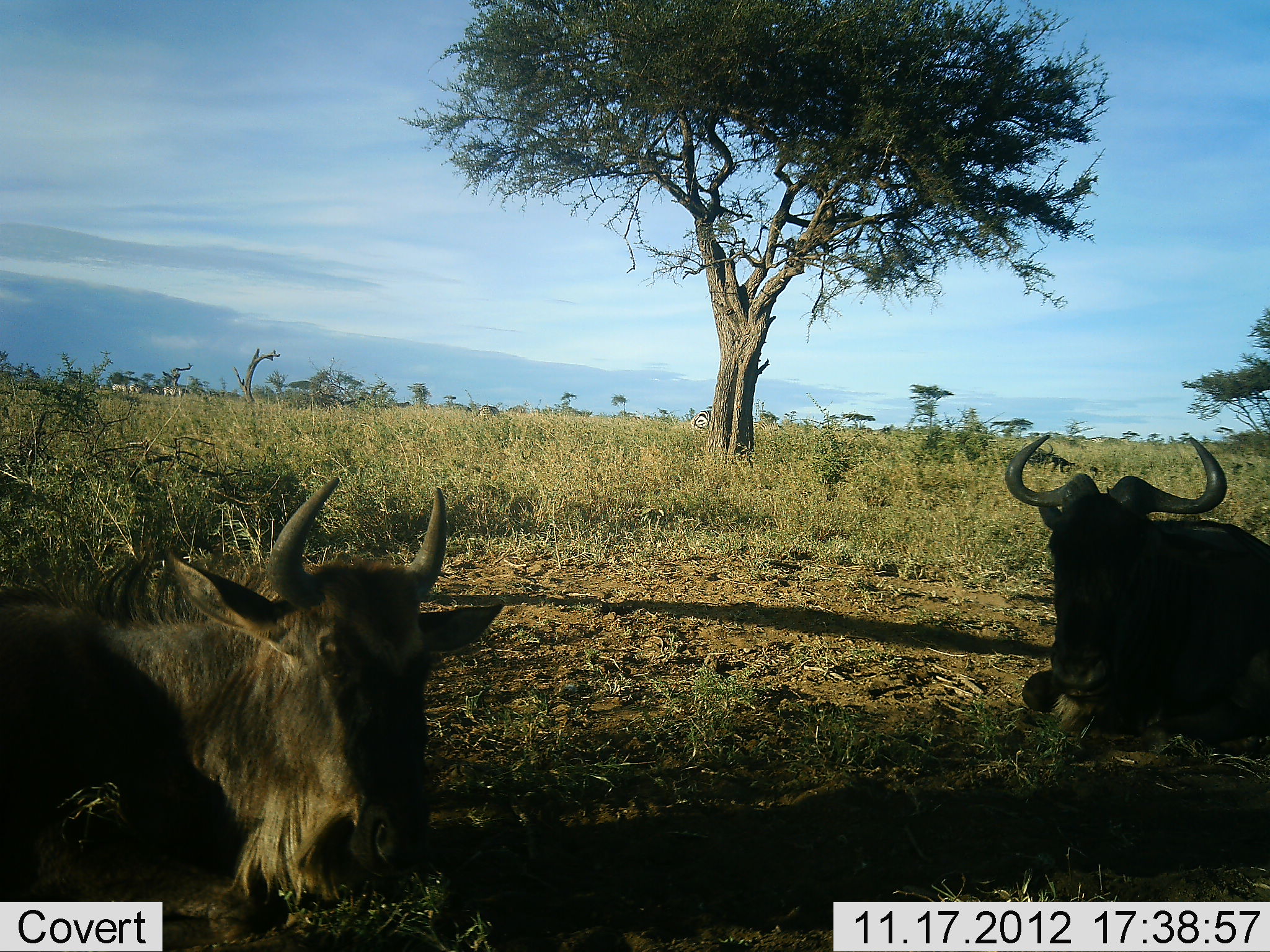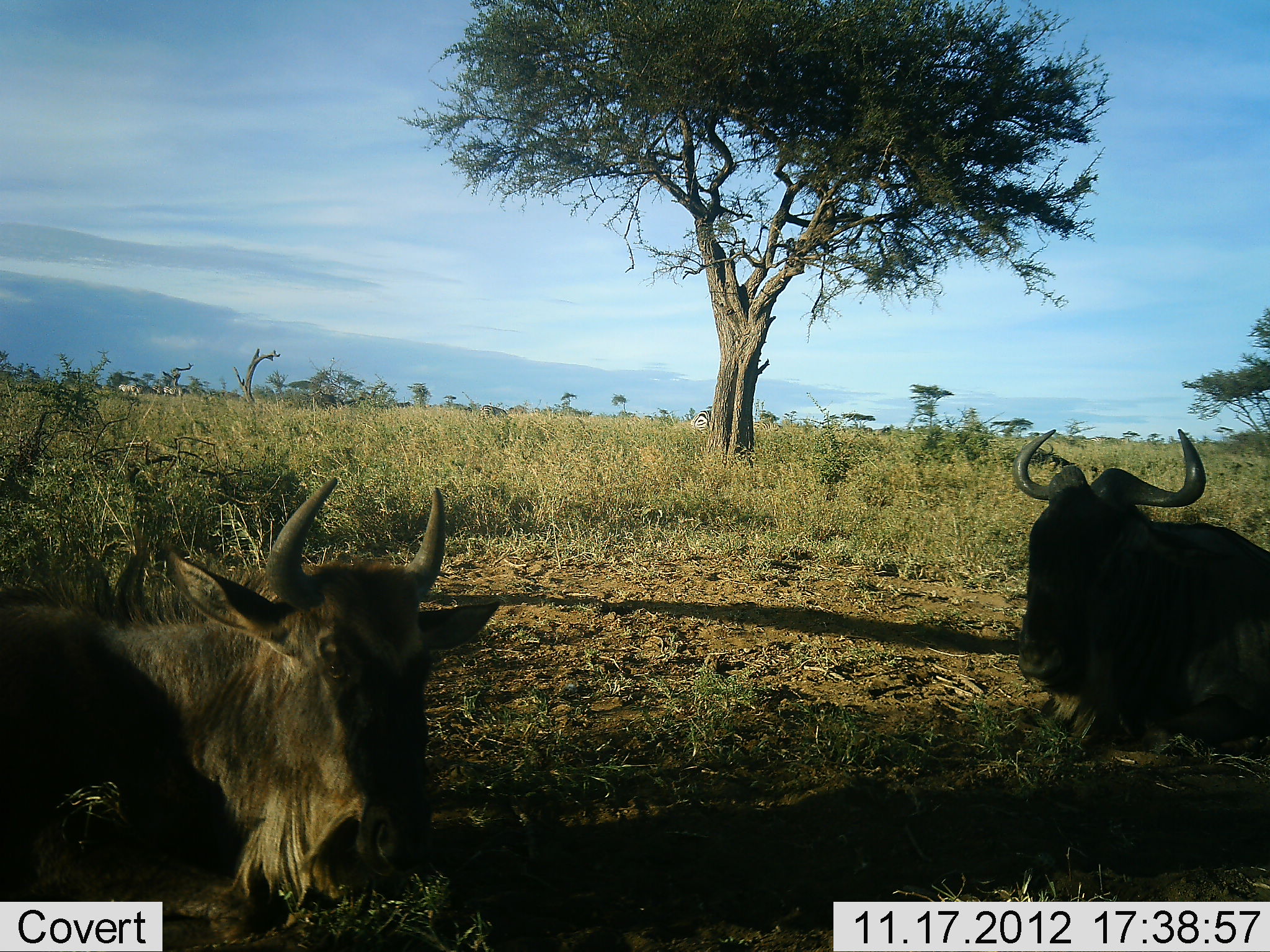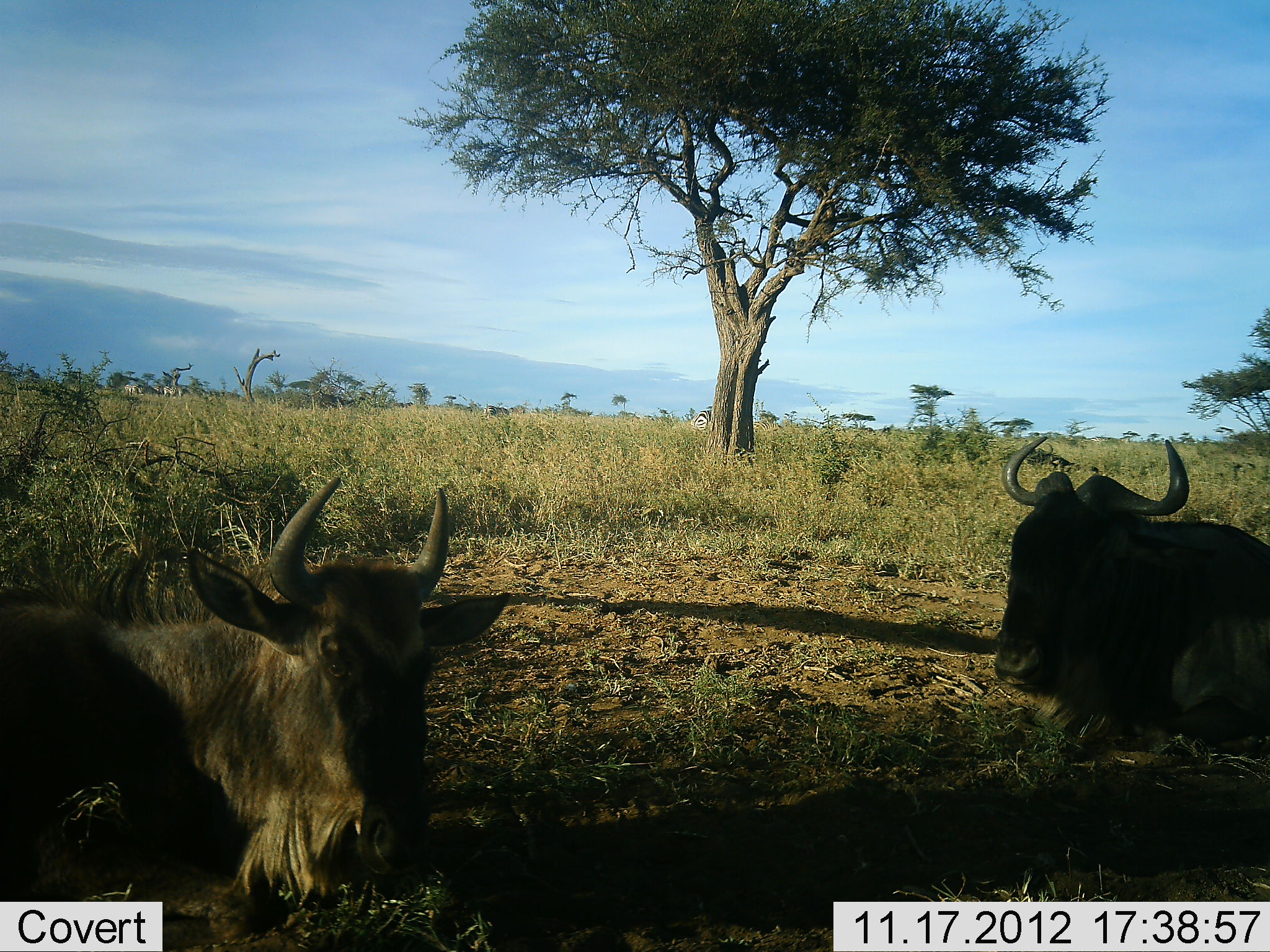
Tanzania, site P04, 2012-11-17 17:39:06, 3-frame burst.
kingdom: Animalia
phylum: Chordata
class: Mammalia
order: Artiodactyla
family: Bovidae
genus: Connochaetes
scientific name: Connochaetes taurinus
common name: blue wildebeest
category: wildebeest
Wildebeest (blue wildebeest) (Connochaetes taurinus), count 2. Behavior (volunteer vote fractions): standing 7%, resting 100%, moving 7%, interacting 0%. Young present (vote fraction): 7%. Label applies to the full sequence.